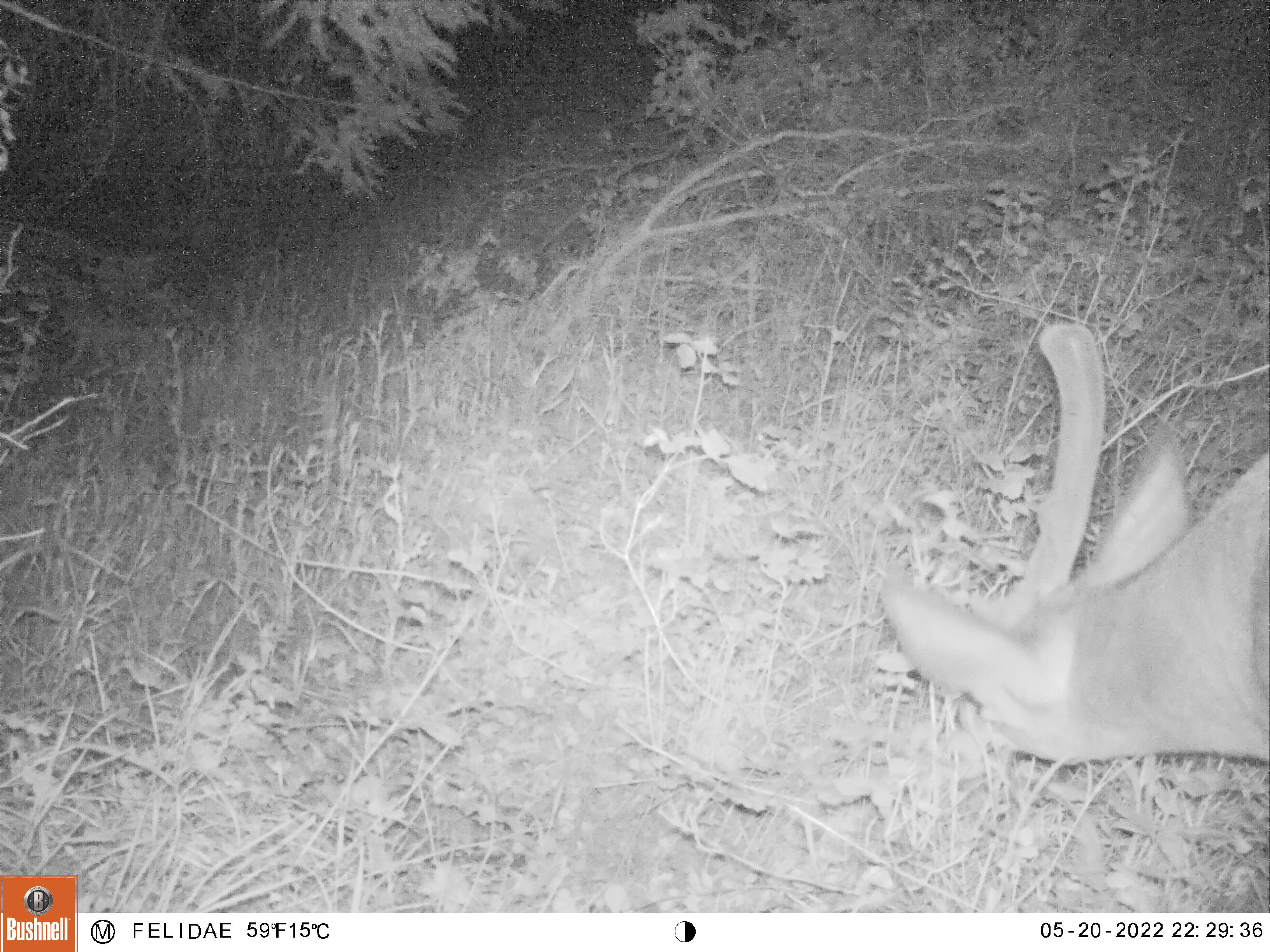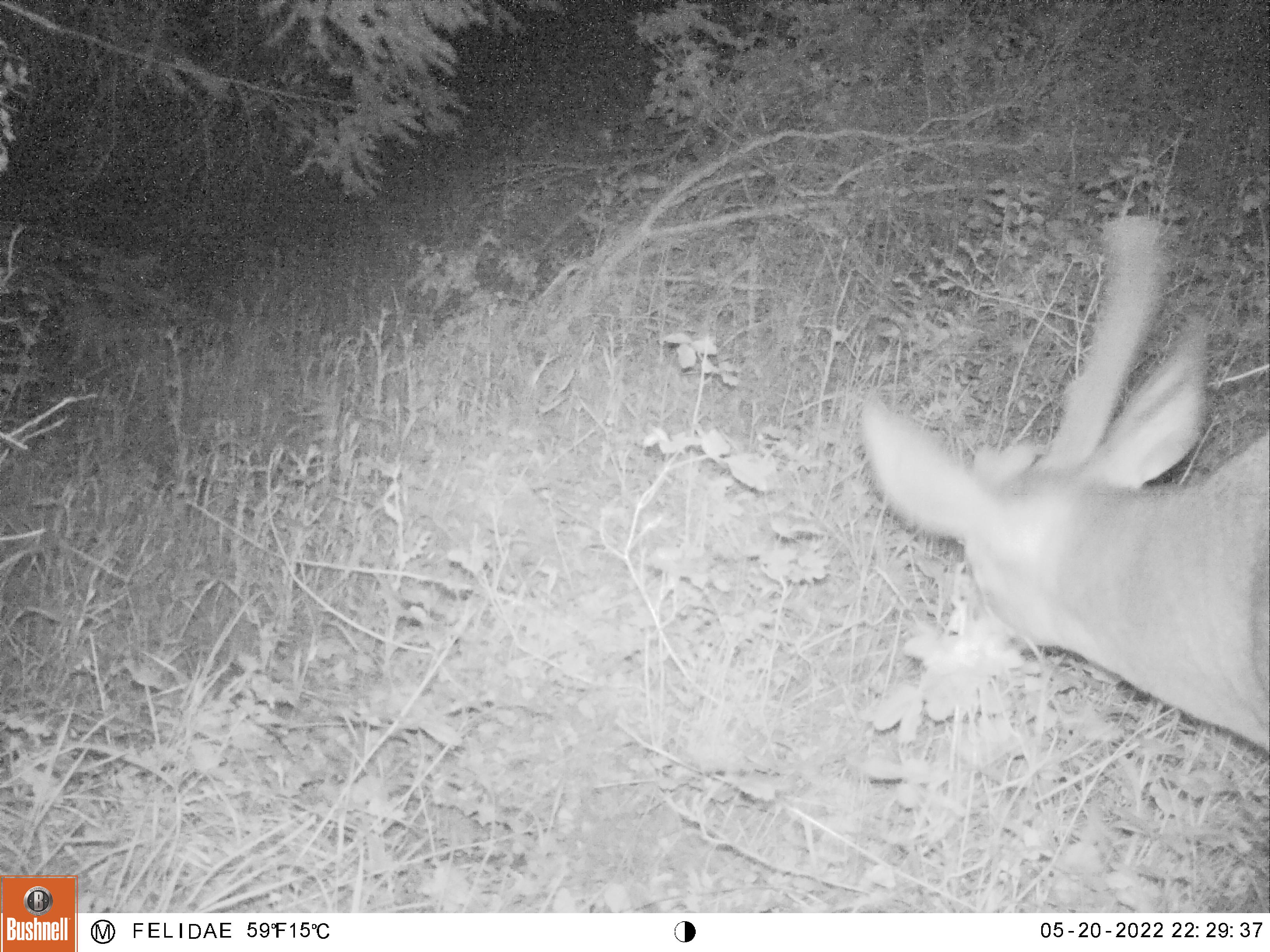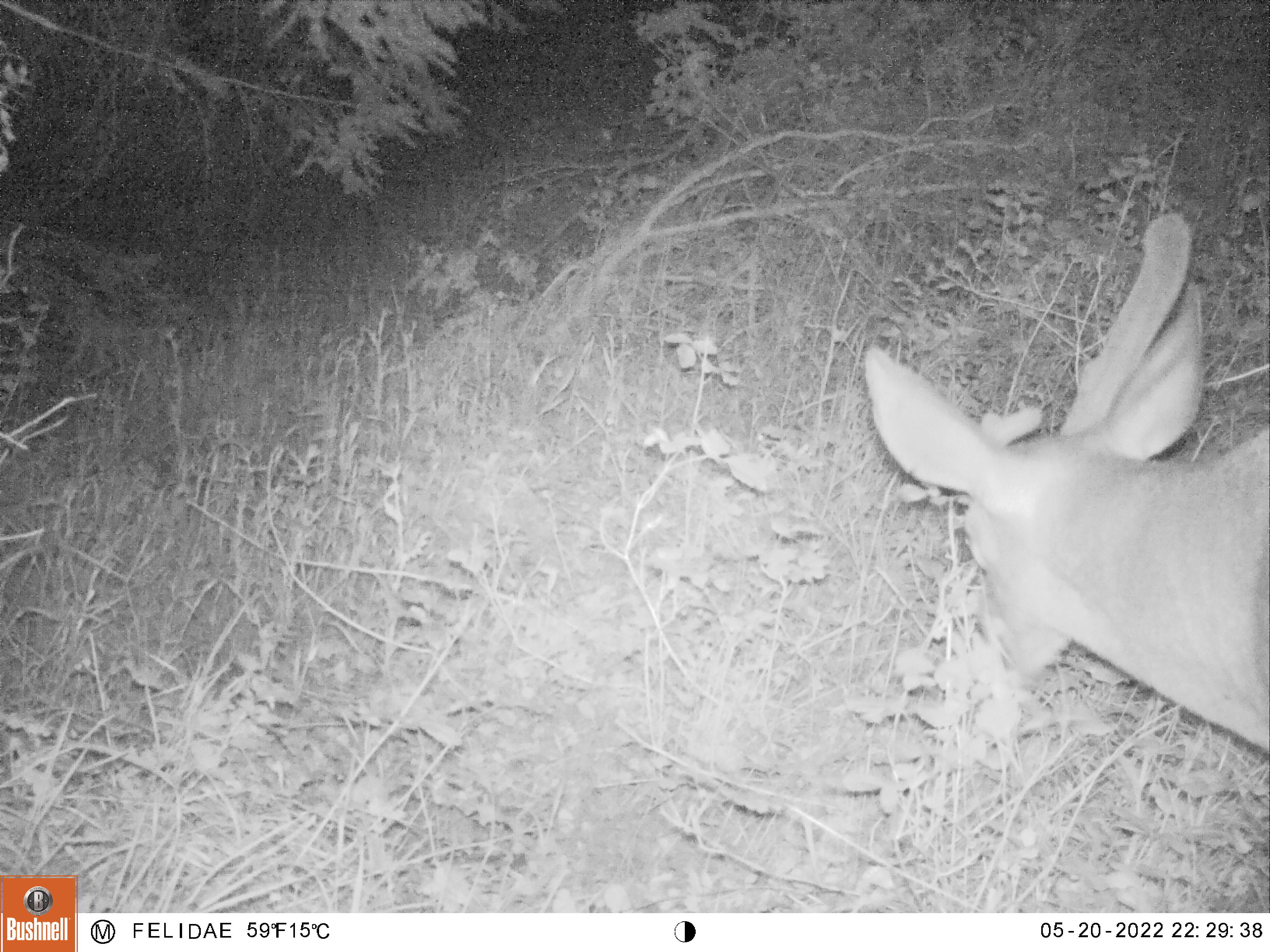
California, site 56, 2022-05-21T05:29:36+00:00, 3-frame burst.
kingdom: Animalia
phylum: Chordata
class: Mammalia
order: Artiodactyla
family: Cervidae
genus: Odocoileus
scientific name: Odocoileus hemionus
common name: mule deer